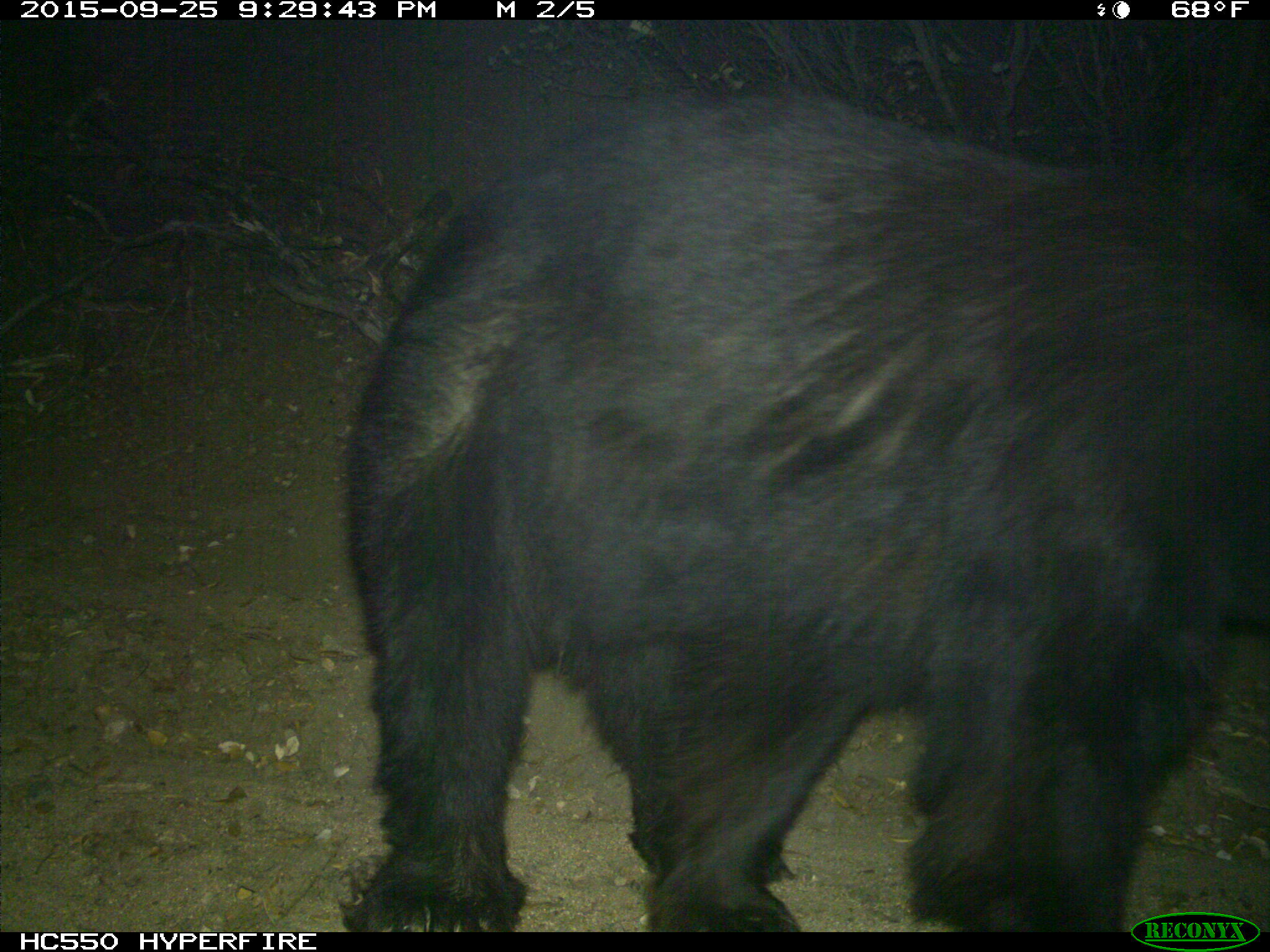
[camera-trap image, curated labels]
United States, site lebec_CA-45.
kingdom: Animalia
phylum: Chordata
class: Mammalia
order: Carnivora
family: Ursidae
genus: Ursus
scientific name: Ursus americanus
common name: american black bear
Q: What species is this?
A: Ursus americanus (american black bear).